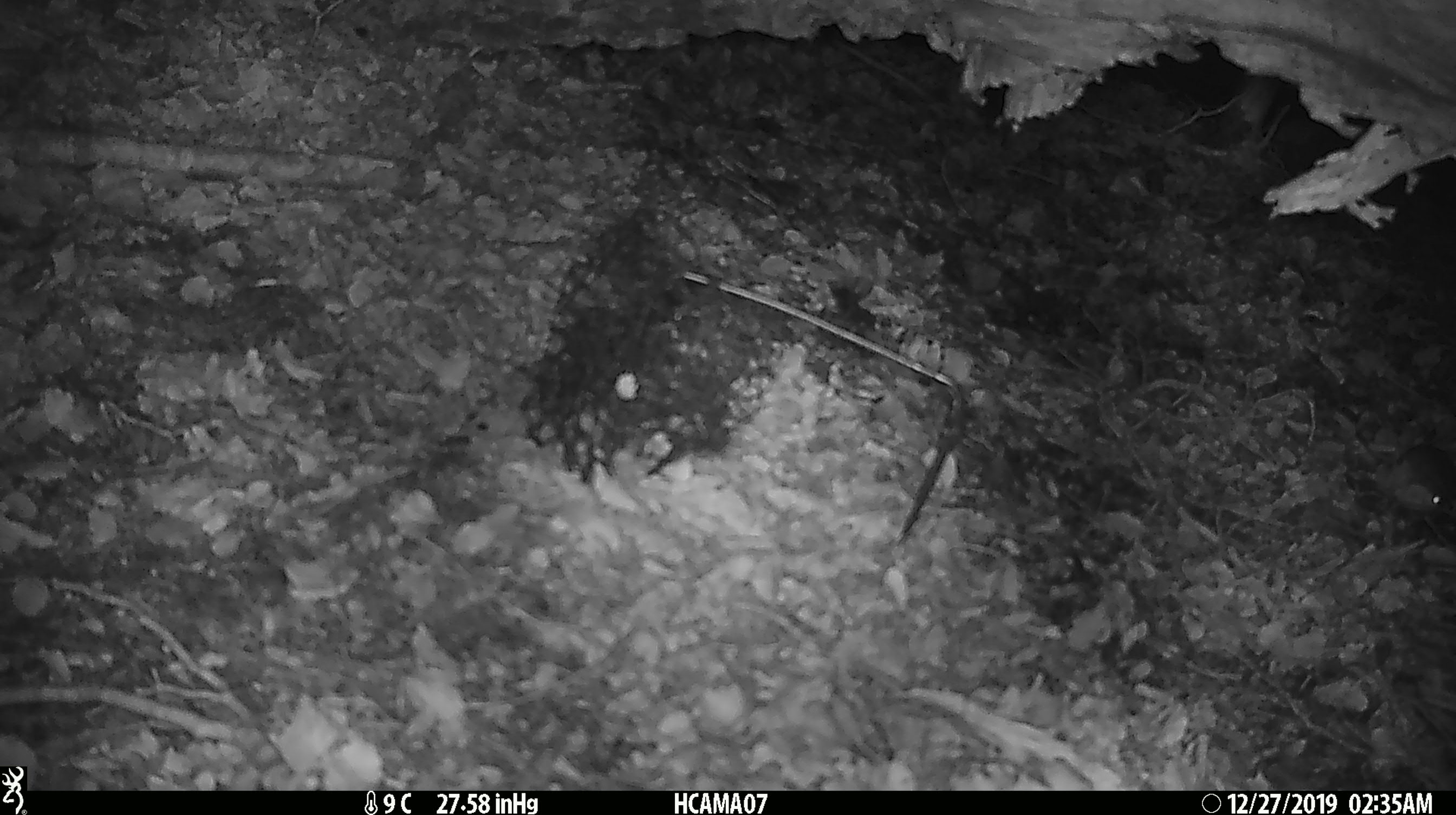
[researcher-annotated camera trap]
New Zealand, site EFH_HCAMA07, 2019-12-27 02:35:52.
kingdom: Animalia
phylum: Chordata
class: Mammalia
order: Rodentia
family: Muridae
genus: Mus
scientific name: Mus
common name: mouse